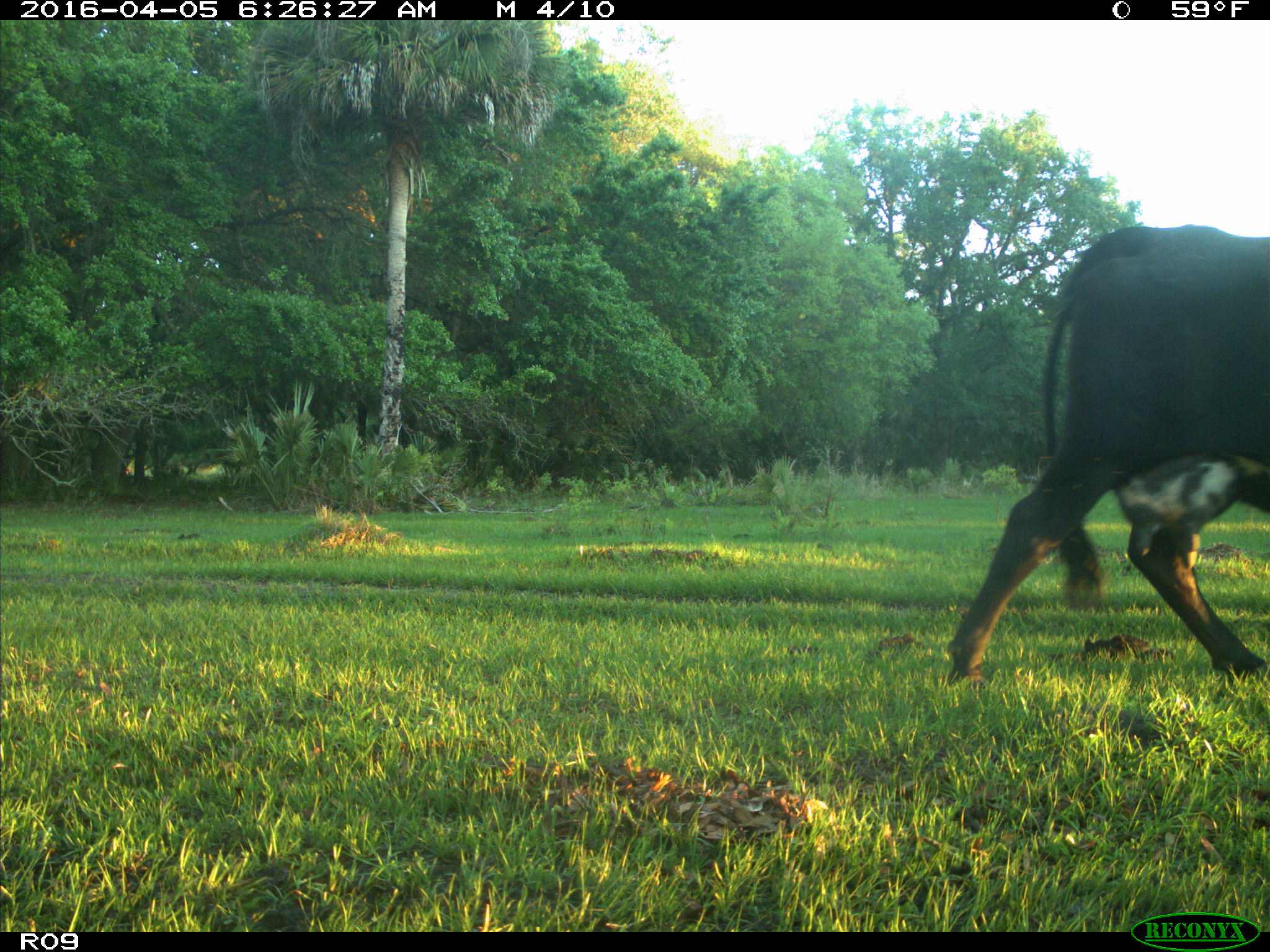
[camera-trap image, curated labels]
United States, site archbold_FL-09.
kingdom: Animalia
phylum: Chordata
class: Mammalia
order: Artiodactyla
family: Bovidae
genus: Bos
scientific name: Bos taurus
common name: domestic cow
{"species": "Bos taurus (domestic cow)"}